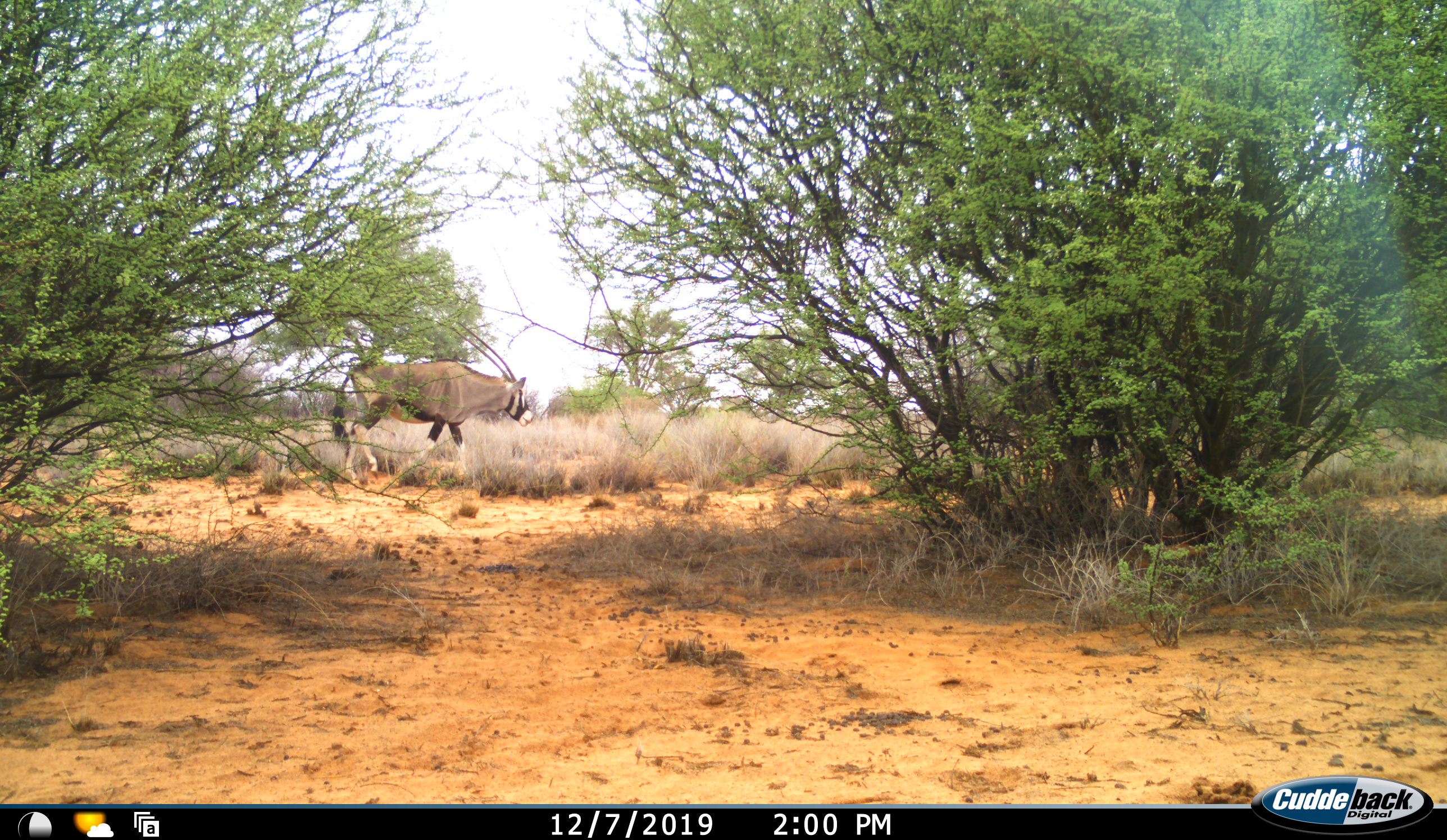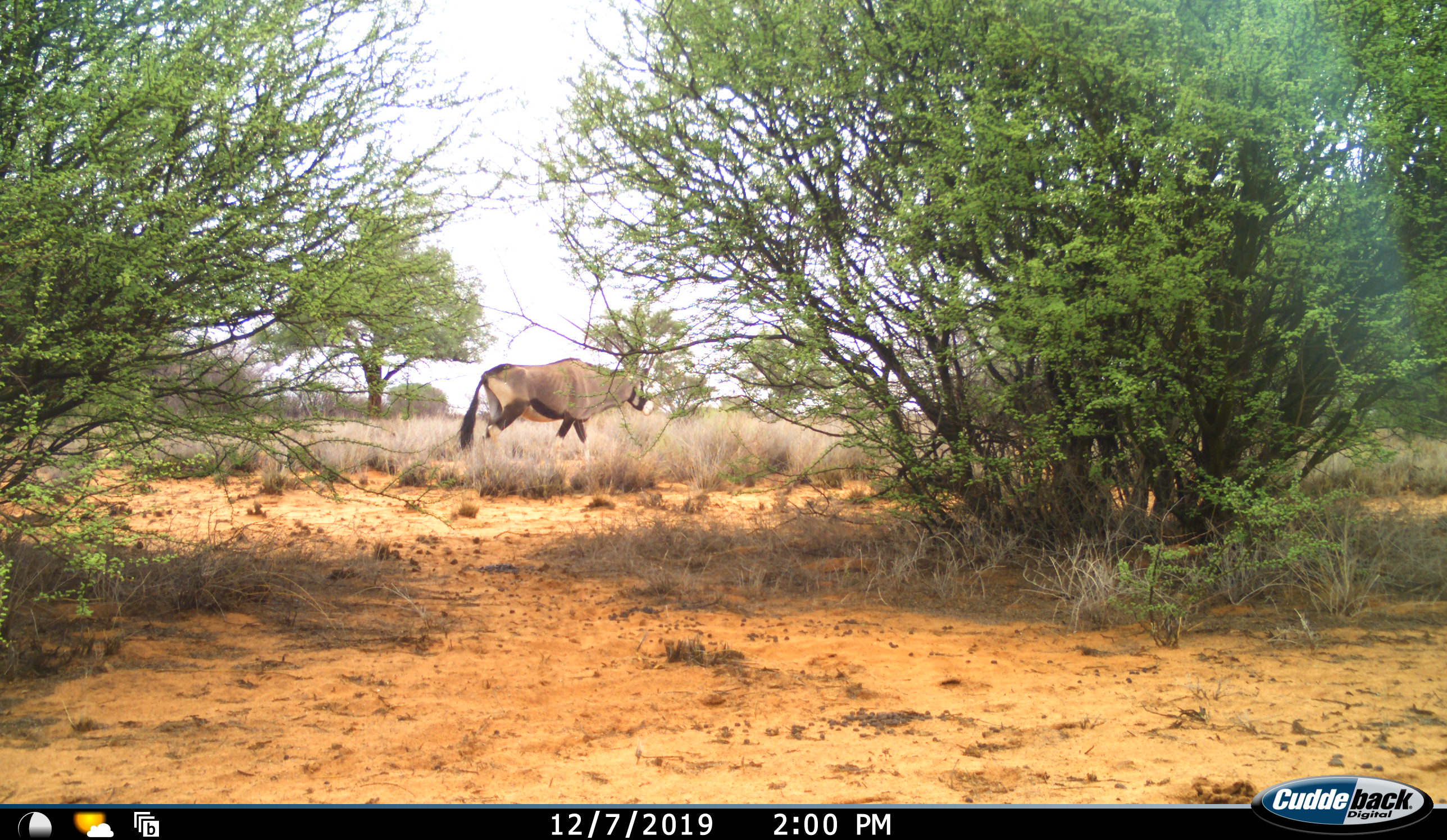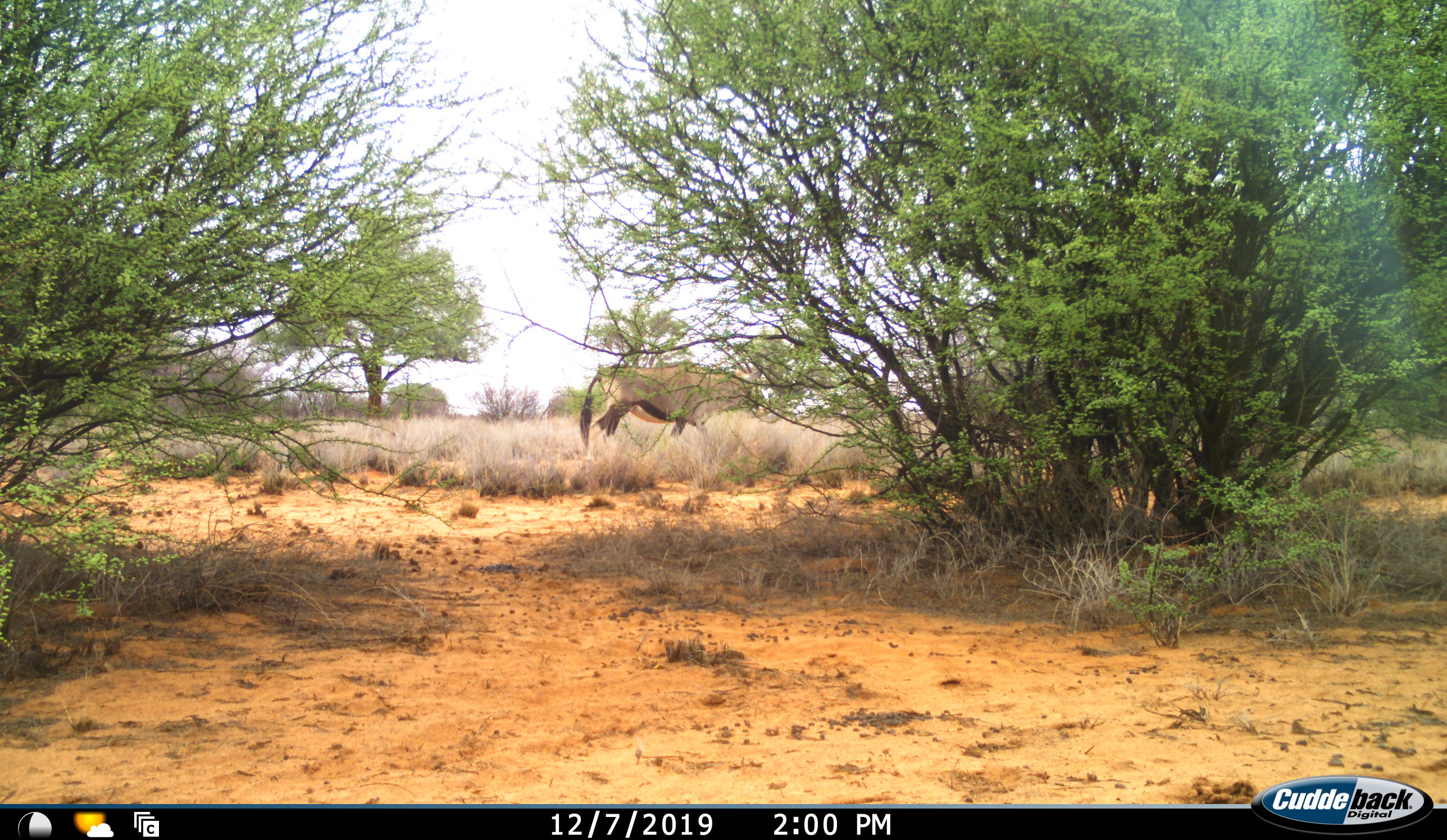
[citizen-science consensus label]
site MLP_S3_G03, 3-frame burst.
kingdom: Animalia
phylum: Chordata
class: Mammalia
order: Artiodactyla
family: Bovidae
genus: Oryx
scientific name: Oryx gazella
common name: gemsbok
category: oryx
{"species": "oryx (gemsbok) (Oryx gazella)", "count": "1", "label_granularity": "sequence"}